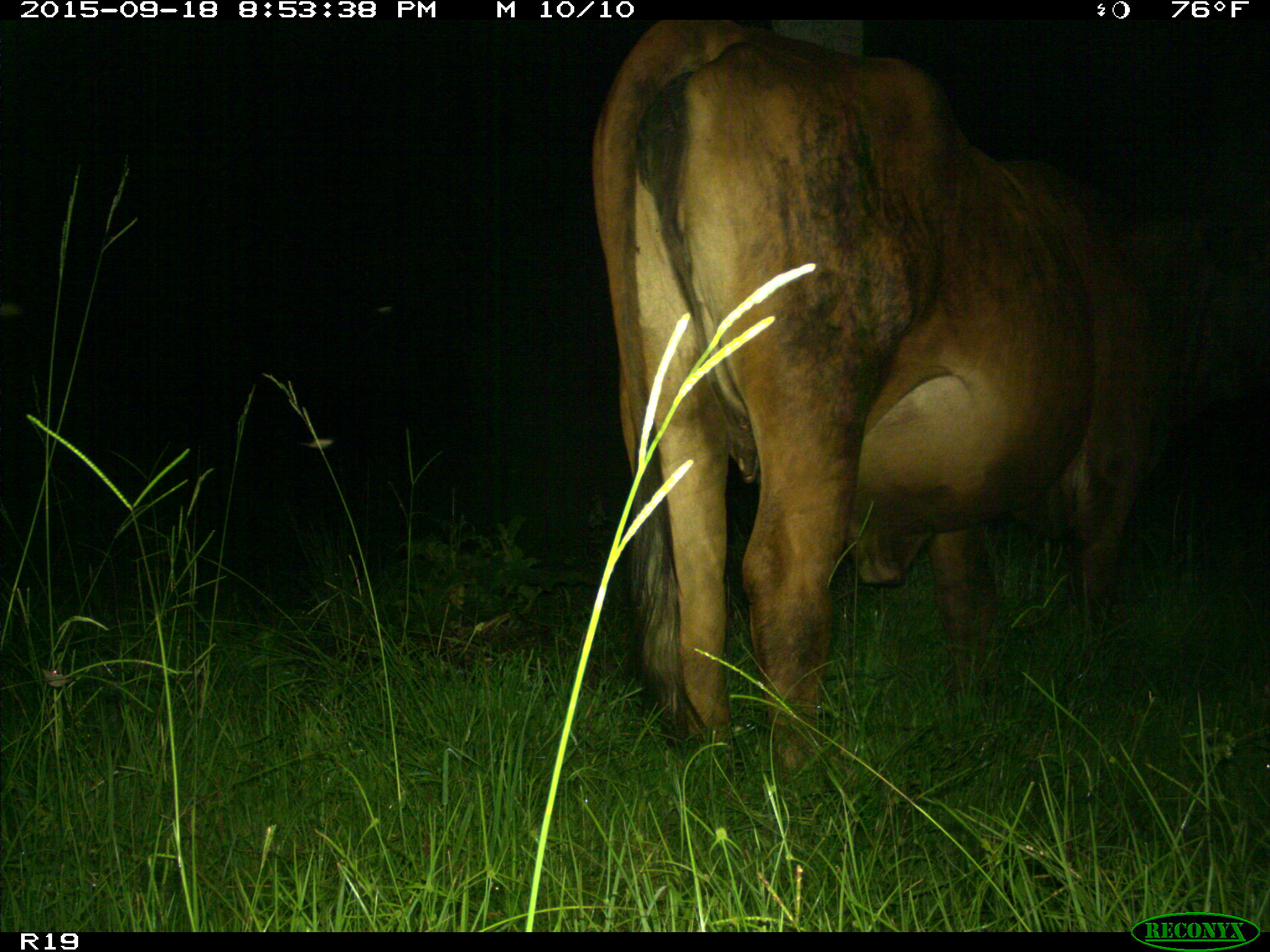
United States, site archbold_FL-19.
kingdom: Animalia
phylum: Chordata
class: Mammalia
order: Artiodactyla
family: Bovidae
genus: Bos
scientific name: Bos taurus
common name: domestic cow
Bos taurus (domestic cow).